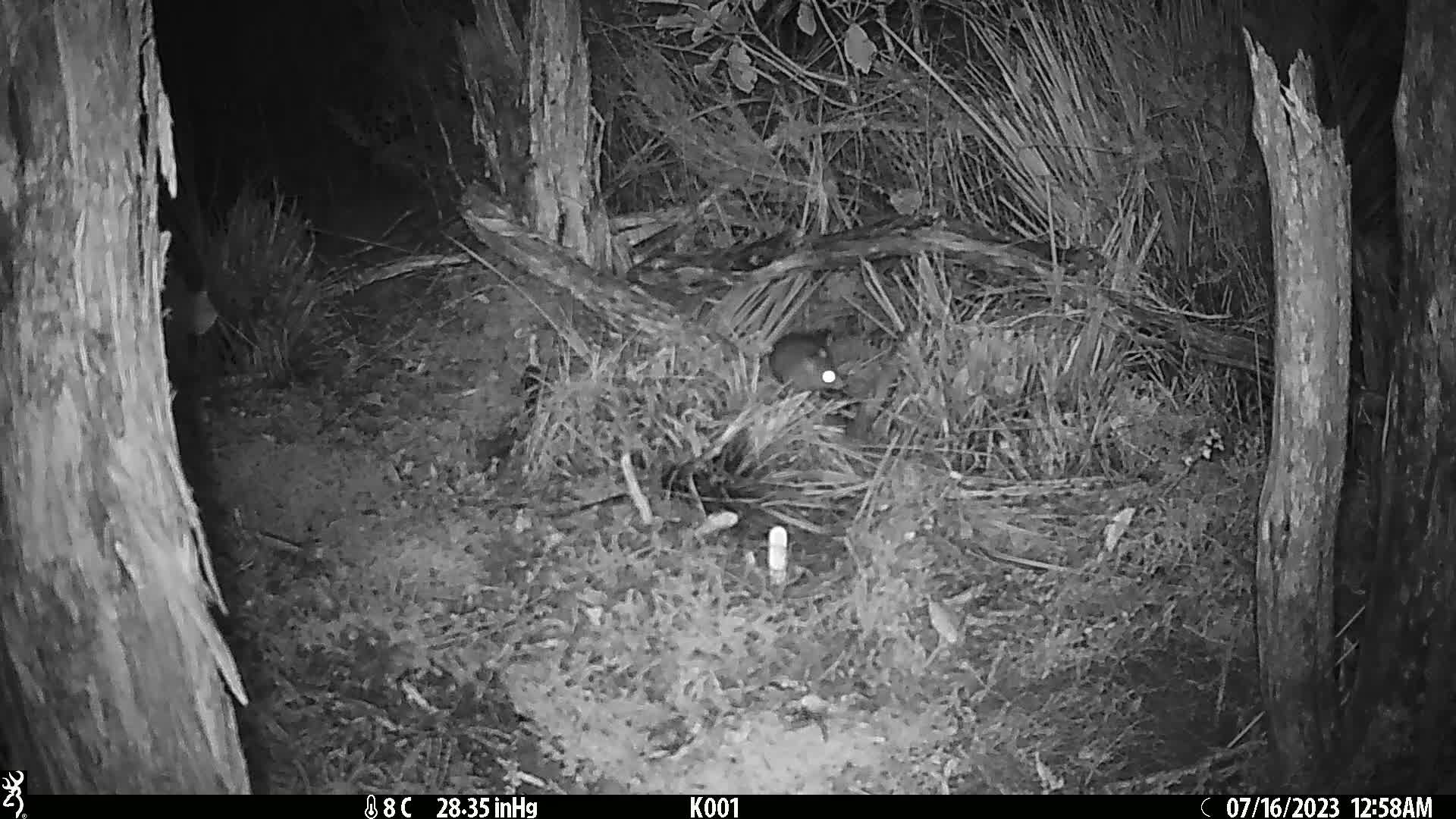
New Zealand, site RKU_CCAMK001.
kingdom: Animalia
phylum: Chordata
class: Mammalia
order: Rodentia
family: Muridae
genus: Rattus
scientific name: Rattus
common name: rat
Rat (Rattus).